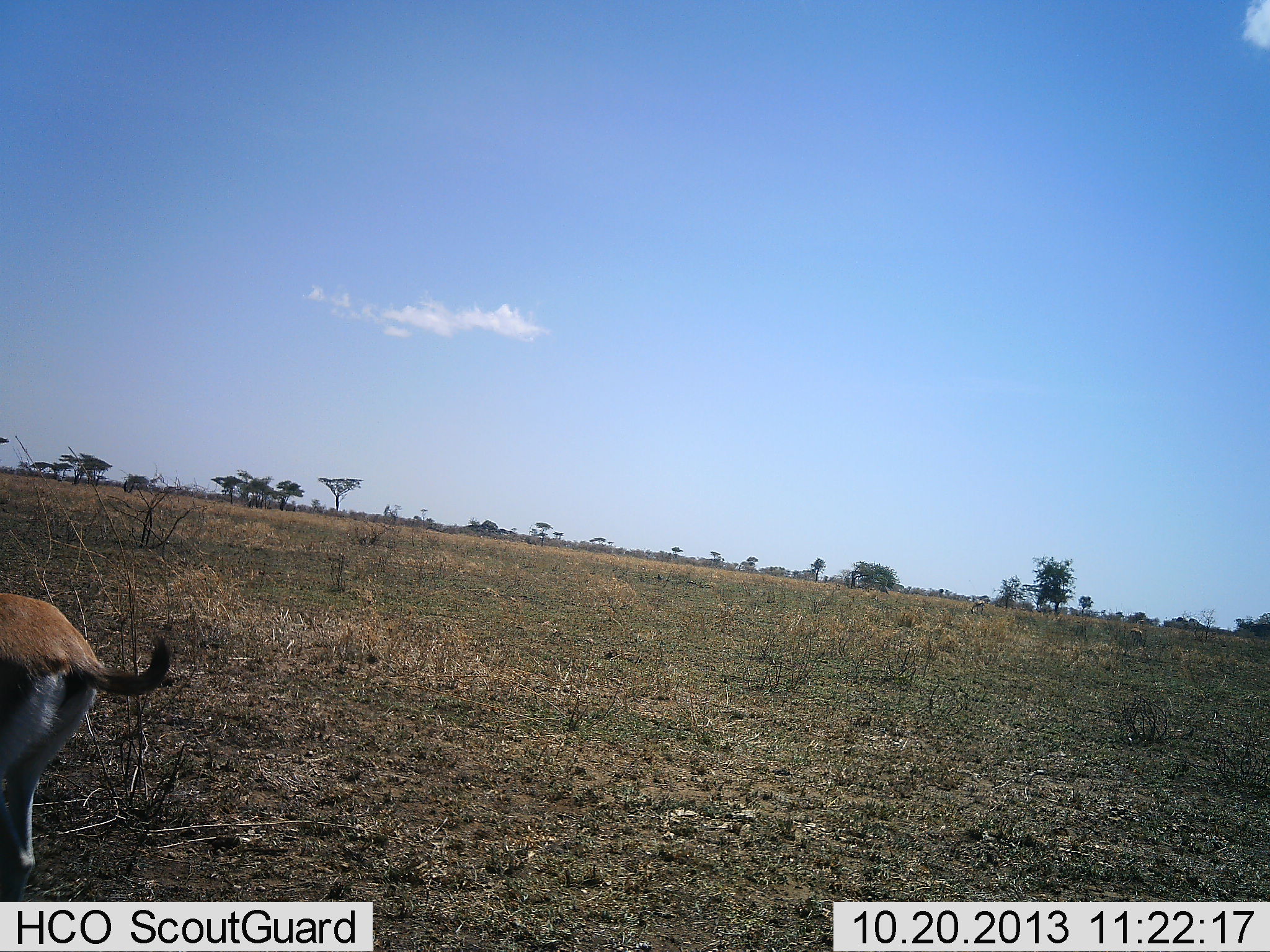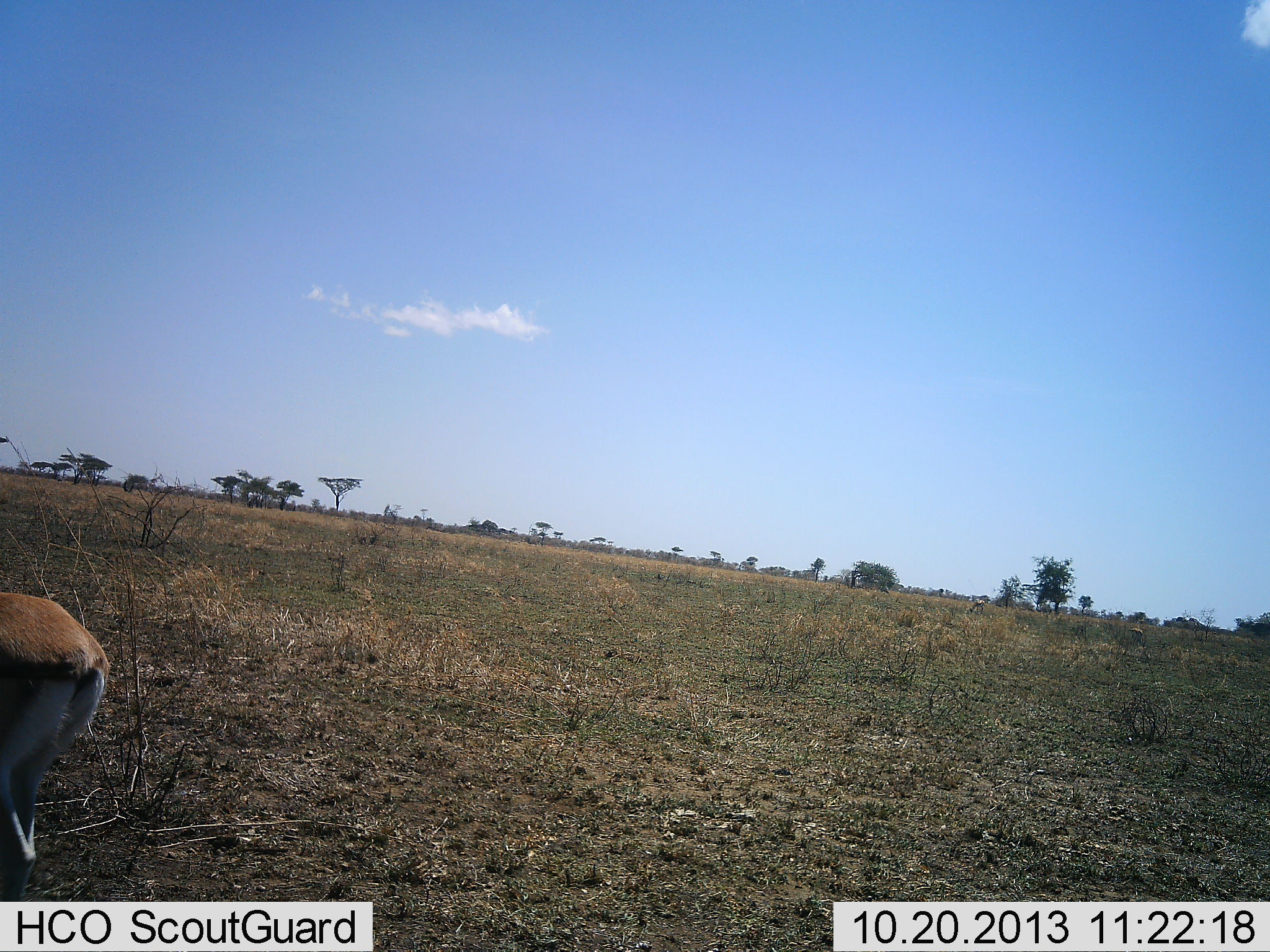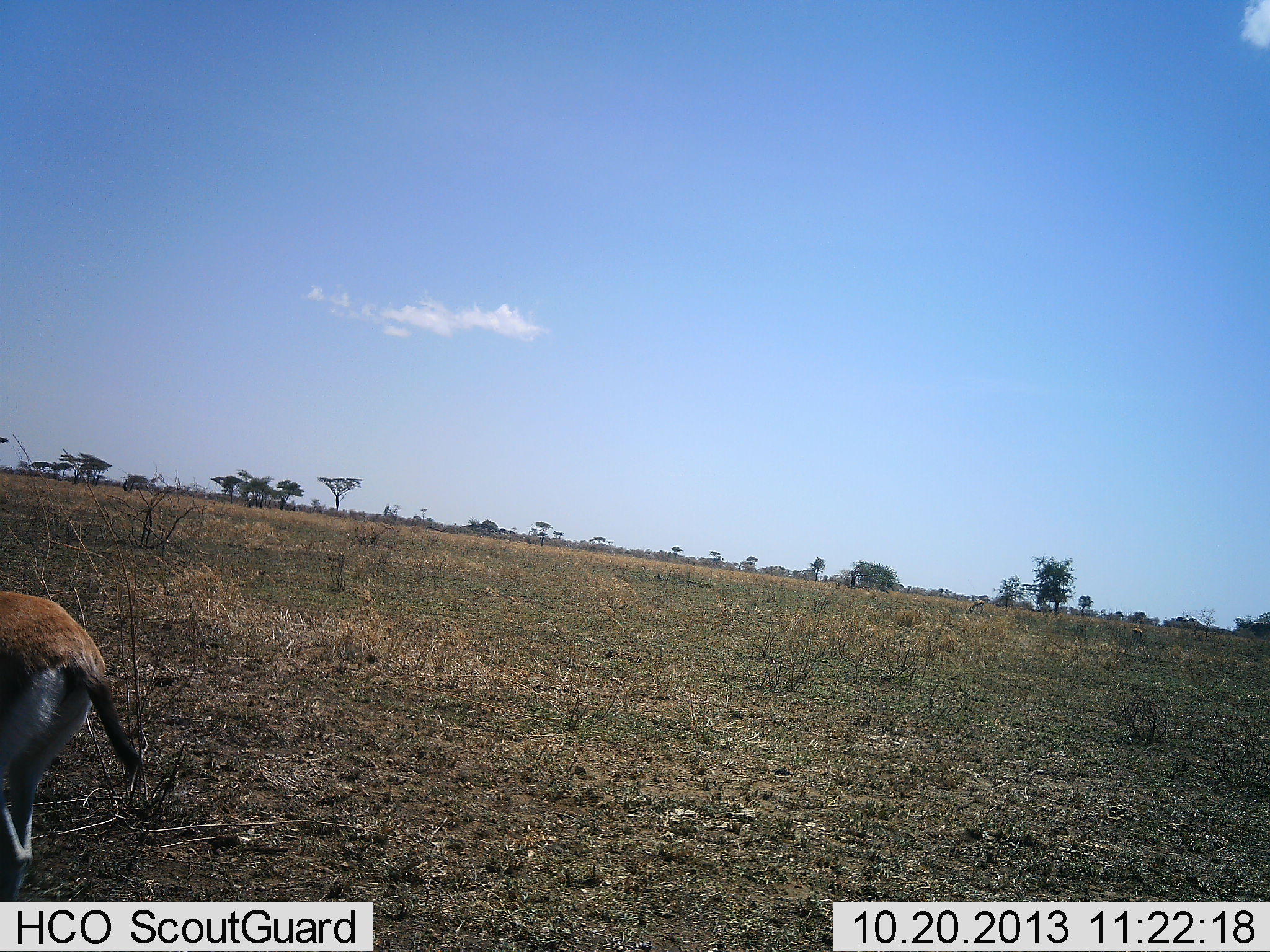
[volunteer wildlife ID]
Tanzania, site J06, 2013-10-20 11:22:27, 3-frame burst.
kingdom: Animalia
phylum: Chordata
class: Mammalia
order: Artiodactyla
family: Bovidae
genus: Eudorcas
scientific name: Eudorcas thomsonii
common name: thomson's gazelle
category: gazellethomsons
Gazellethomsons (thomson's gazelle) (Eudorcas thomsonii), count 1. Behavior (volunteer vote fractions): standing 83%, resting 0%, moving 8%, interacting 0%. Young present (vote fraction): 0%. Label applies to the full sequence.